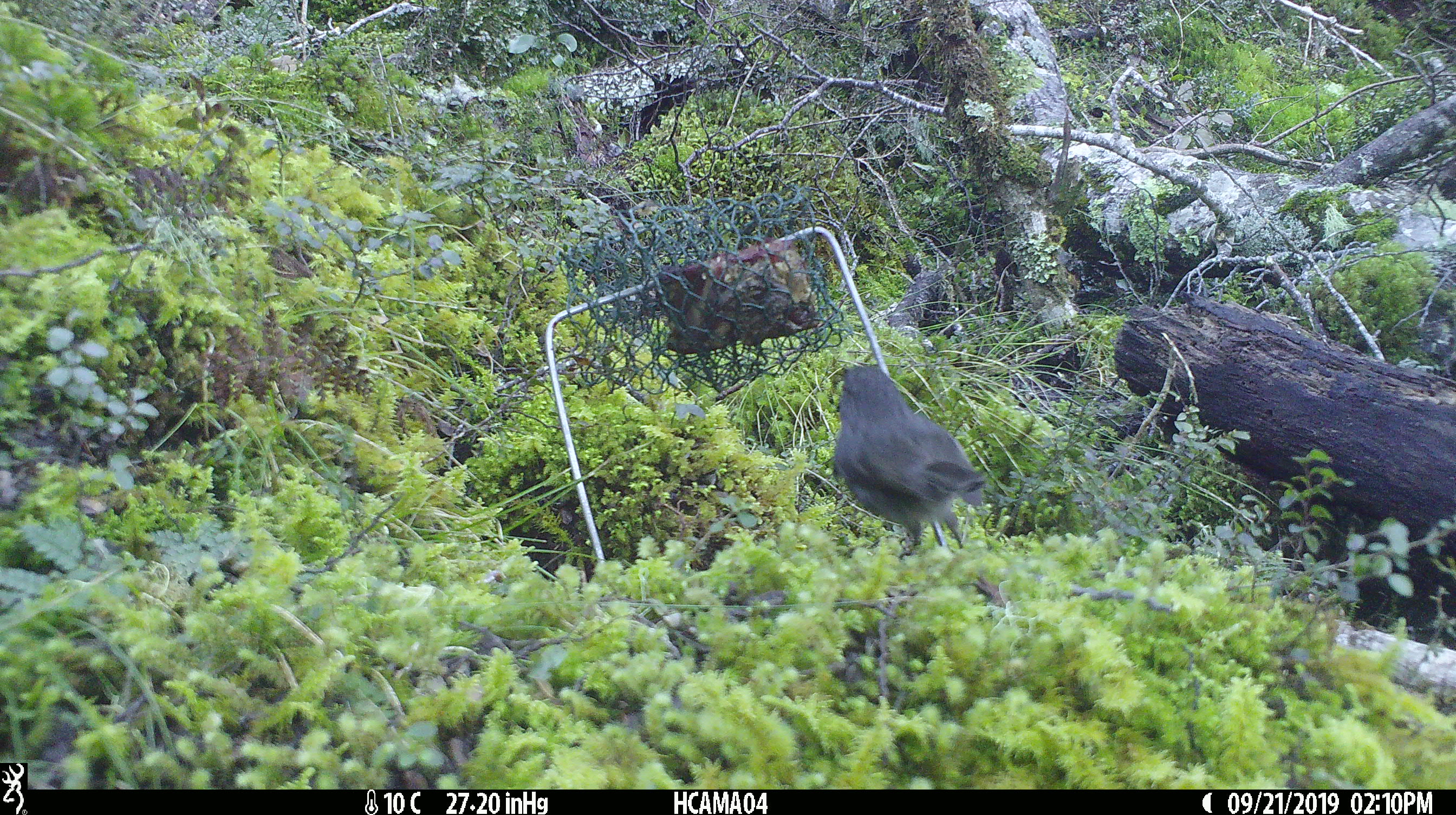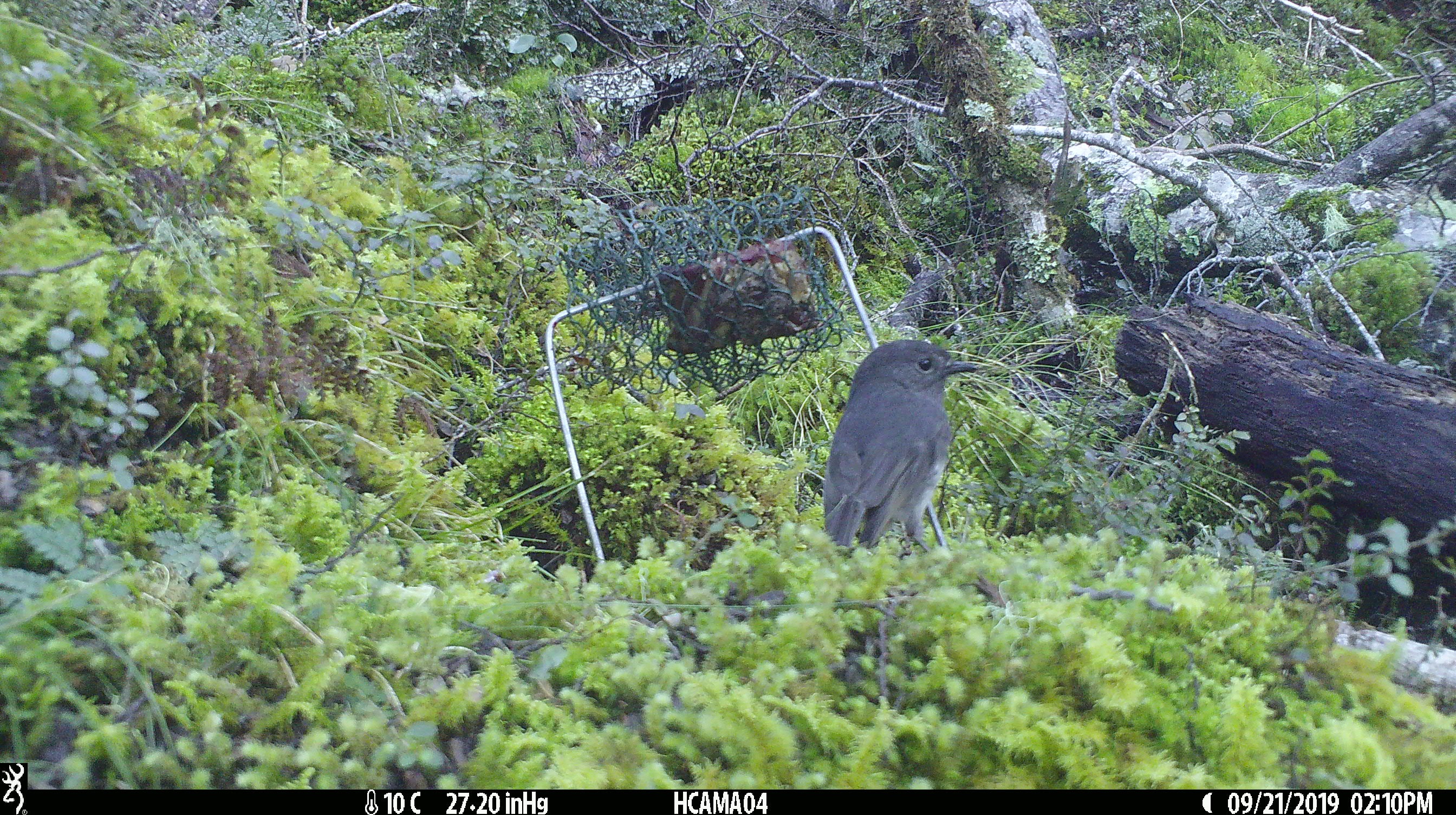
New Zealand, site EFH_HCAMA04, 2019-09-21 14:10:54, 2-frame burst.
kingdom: Animalia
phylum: Chordata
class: Aves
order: Passeriformes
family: Petroicidae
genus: Petroica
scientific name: Petroica australis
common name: new zealand robin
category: robin